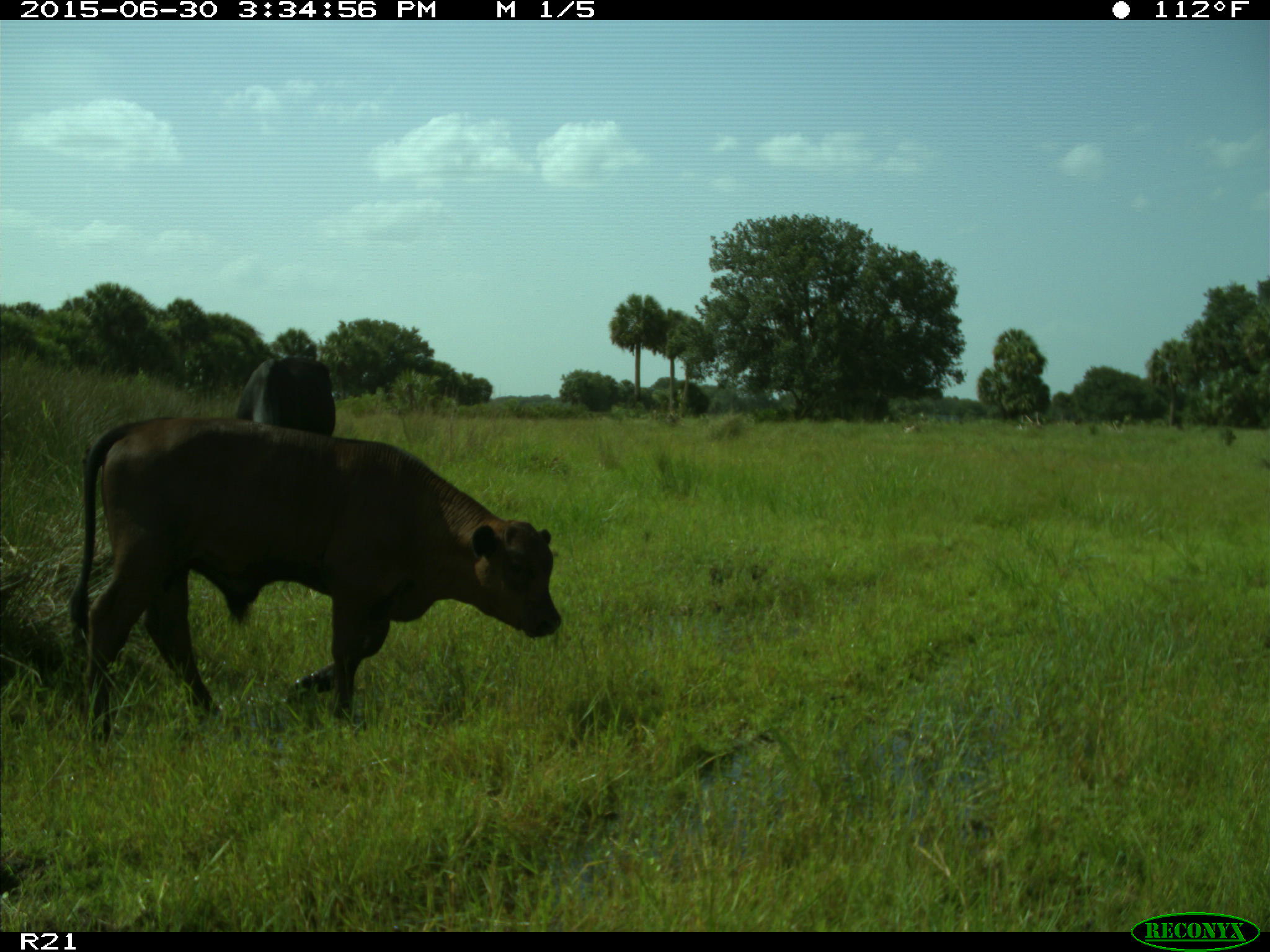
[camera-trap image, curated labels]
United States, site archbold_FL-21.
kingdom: Animalia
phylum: Chordata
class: Mammalia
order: Artiodactyla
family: Bovidae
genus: Bos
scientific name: Bos taurus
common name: domestic cow